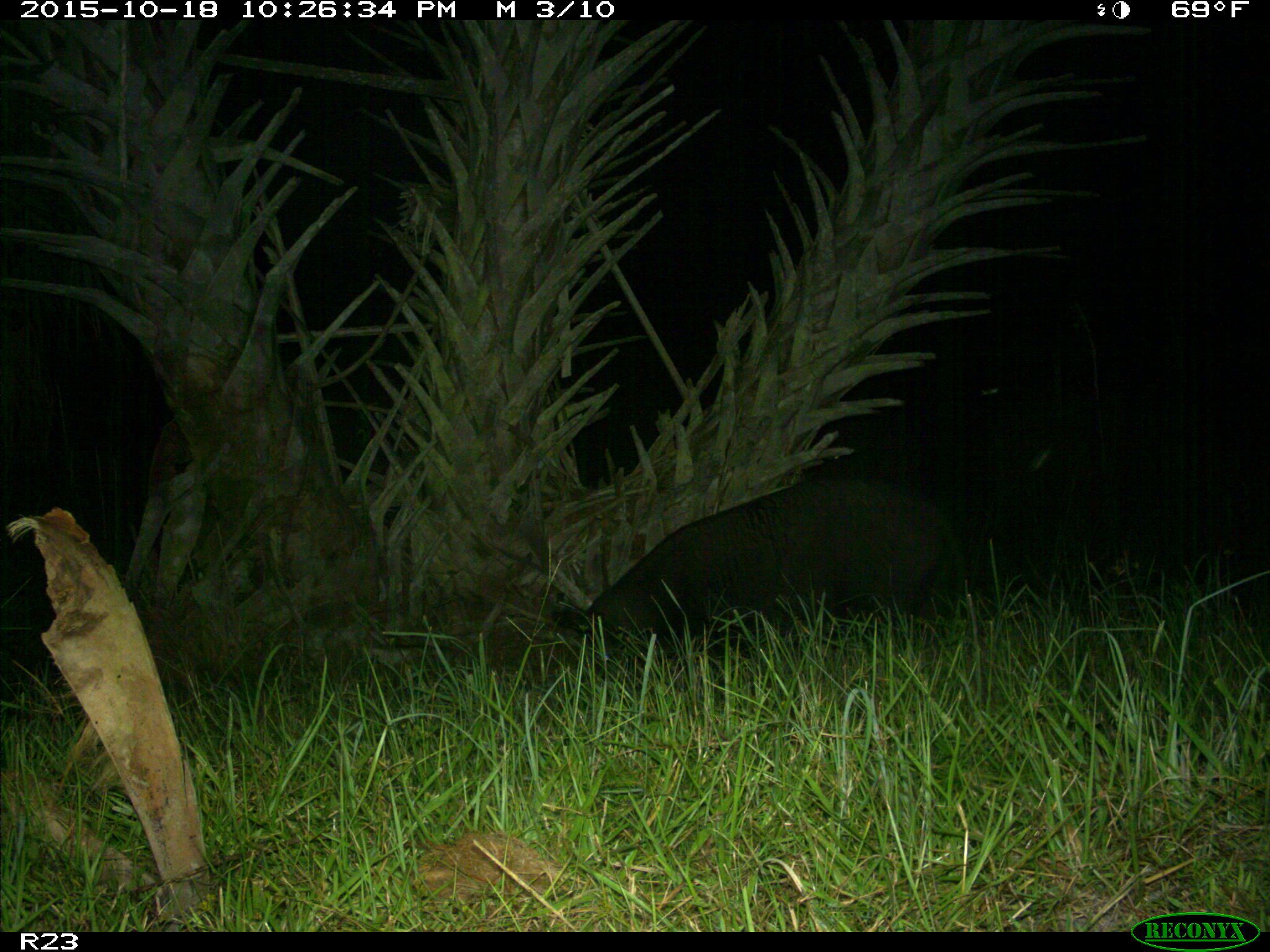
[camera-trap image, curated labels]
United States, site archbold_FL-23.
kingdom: Animalia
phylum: Chordata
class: Mammalia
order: Artiodactyla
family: Suidae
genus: Sus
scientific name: Sus scrofa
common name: wild boar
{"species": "Sus scrofa (wild boar)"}